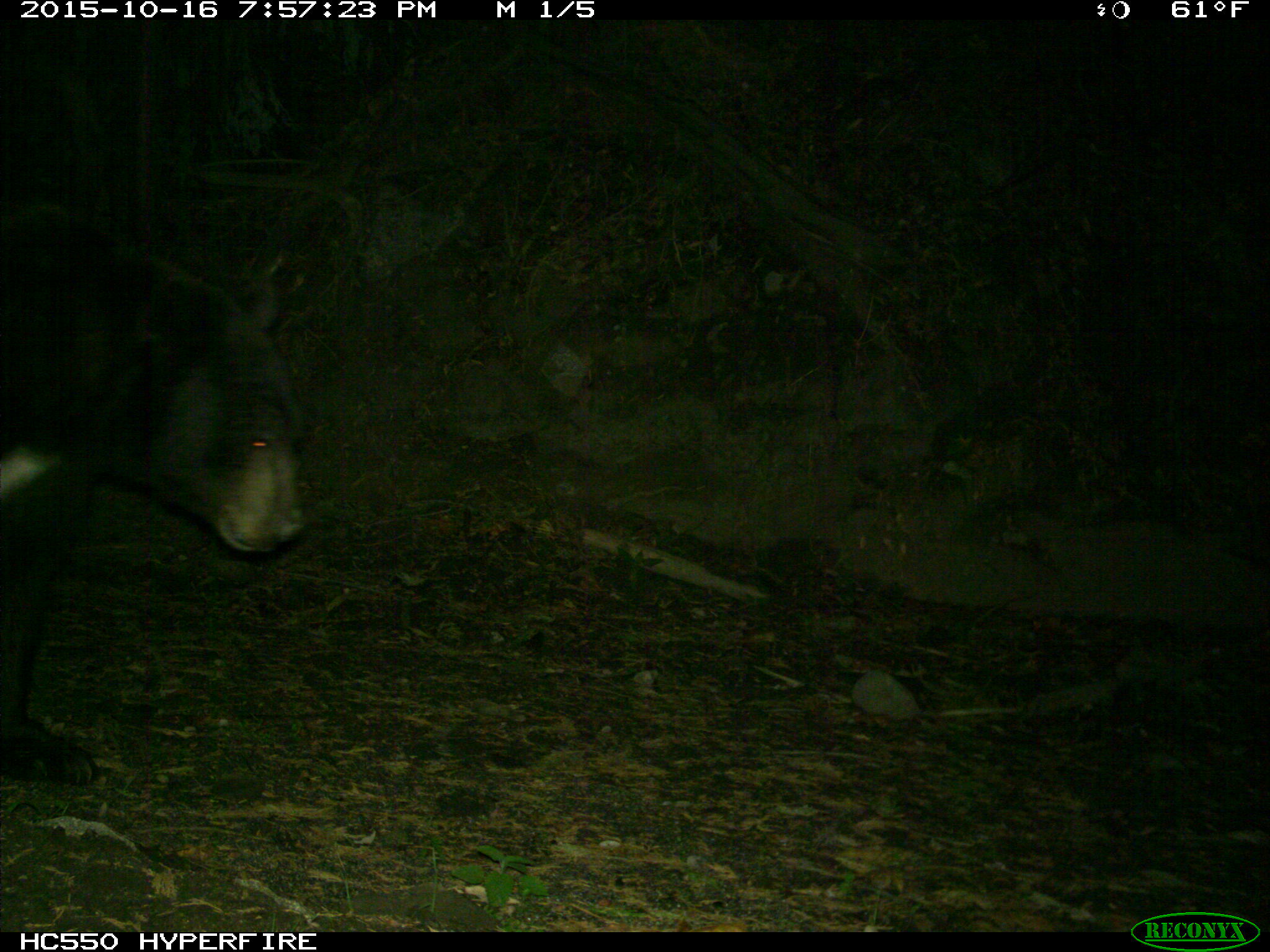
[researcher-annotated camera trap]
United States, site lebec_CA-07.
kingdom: Animalia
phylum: Chordata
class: Mammalia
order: Carnivora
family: Ursidae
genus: Ursus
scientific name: Ursus americanus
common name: american black bear